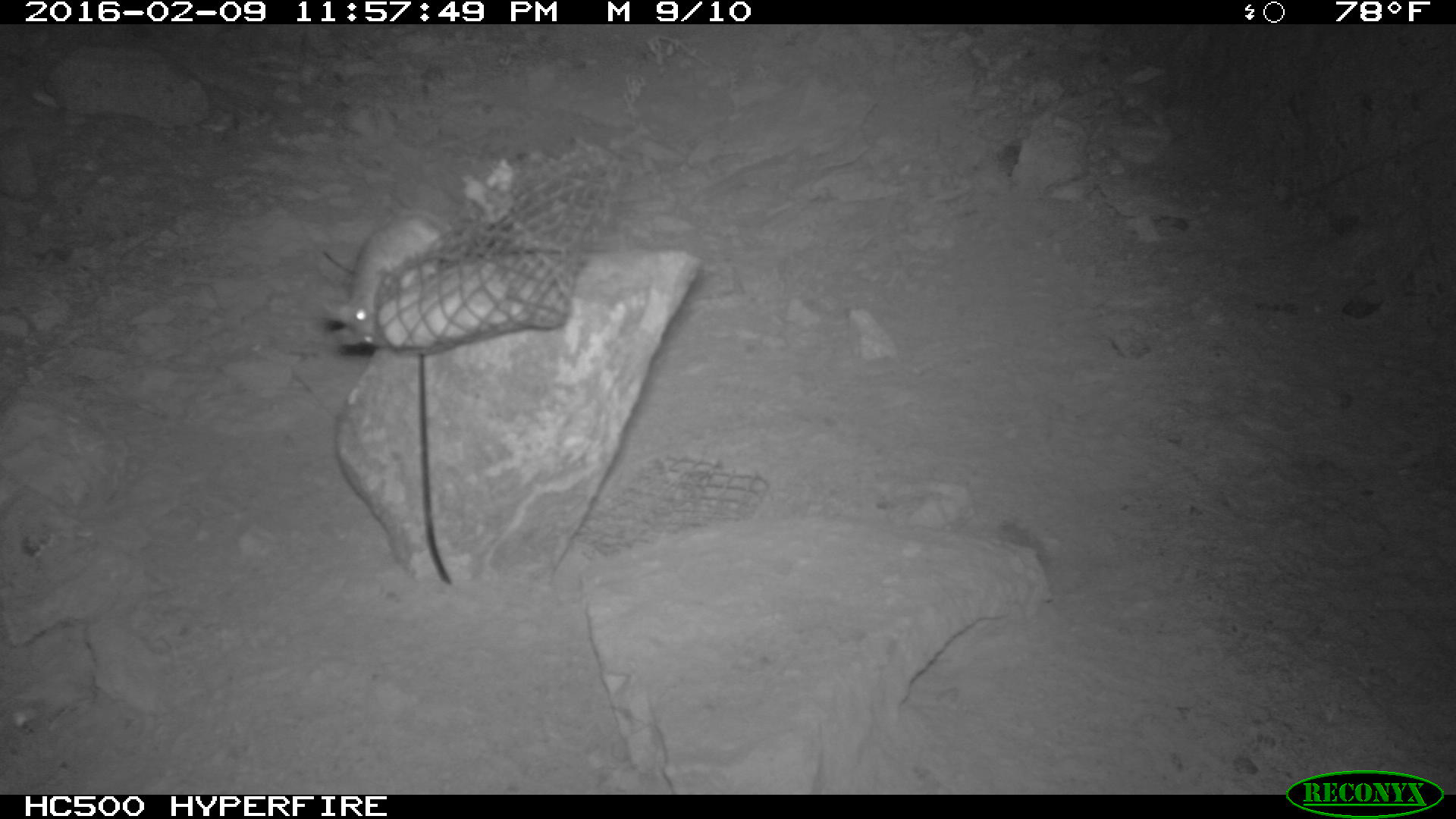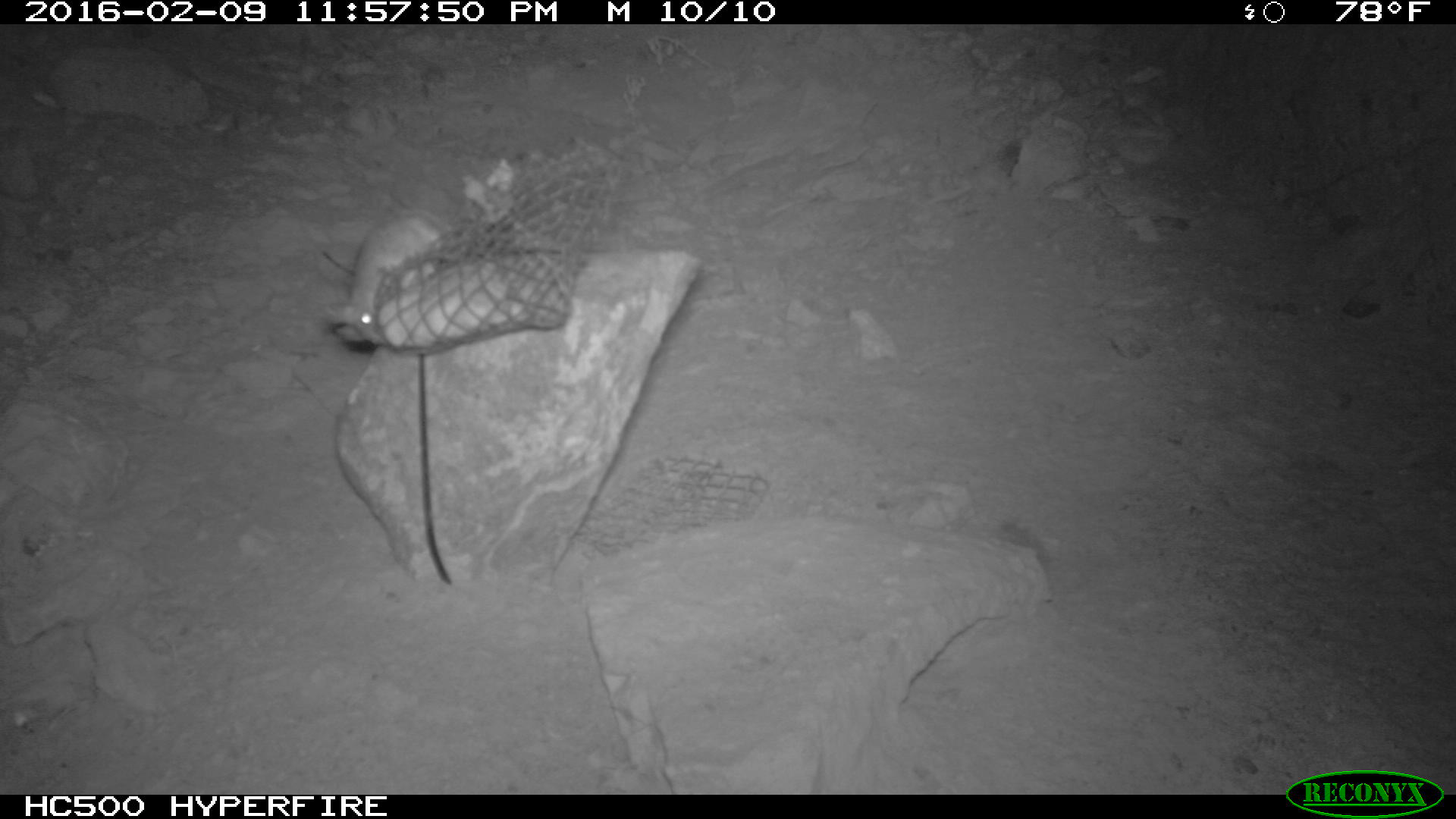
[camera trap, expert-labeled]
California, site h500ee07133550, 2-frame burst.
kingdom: Animalia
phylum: Chordata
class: Mammalia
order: Rodentia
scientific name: Rodentia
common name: rodent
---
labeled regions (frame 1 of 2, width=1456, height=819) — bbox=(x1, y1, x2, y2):
rodent: bbox=(315, 218, 444, 352)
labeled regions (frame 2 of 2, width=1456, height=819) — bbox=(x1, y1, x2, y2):
rodent: bbox=(327, 210, 446, 345)